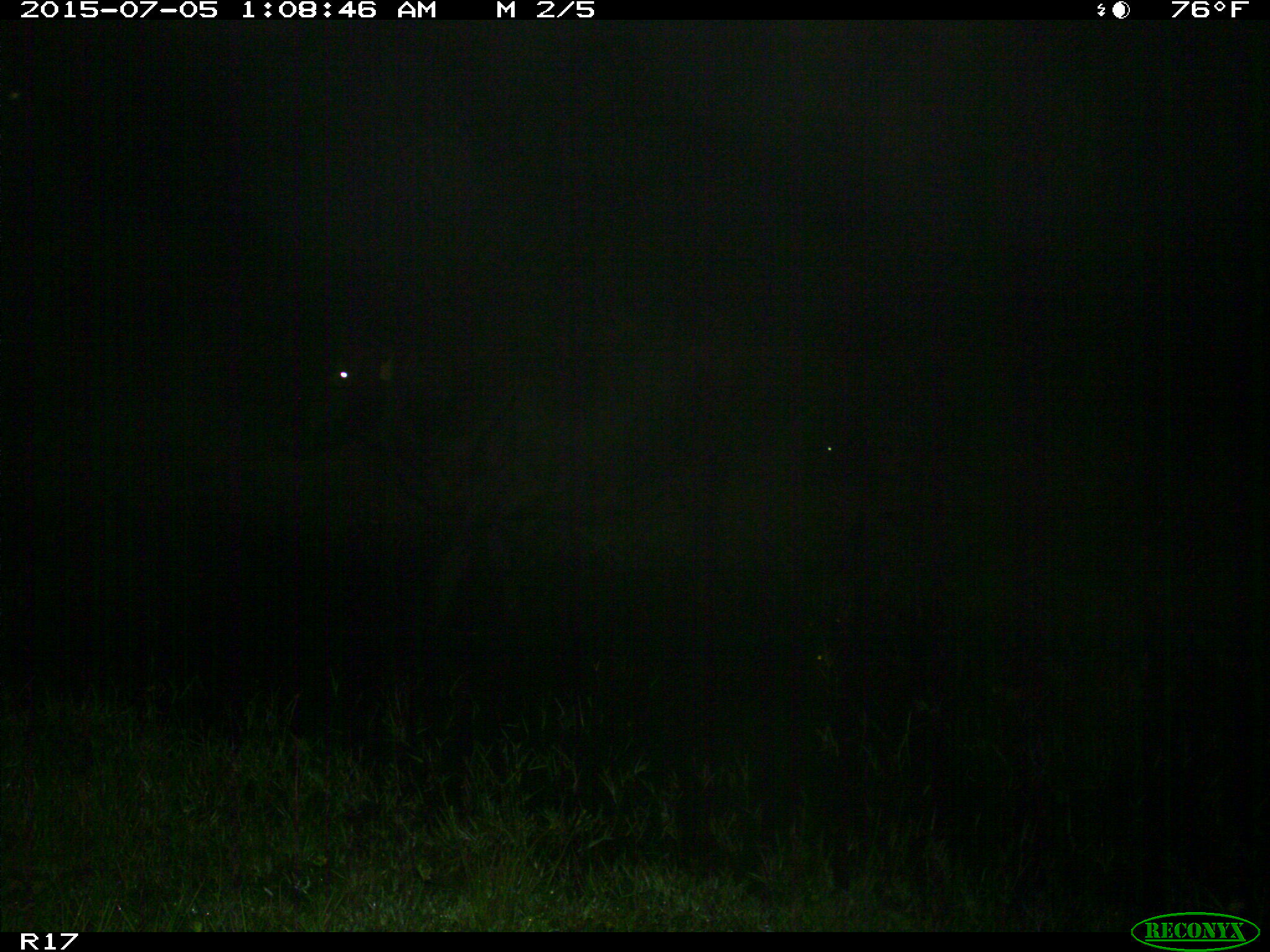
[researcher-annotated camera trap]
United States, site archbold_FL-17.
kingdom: Animalia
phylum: Chordata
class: Mammalia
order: Artiodactyla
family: Bovidae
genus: Bos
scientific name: Bos taurus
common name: domestic cow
Bos taurus (domestic cow).